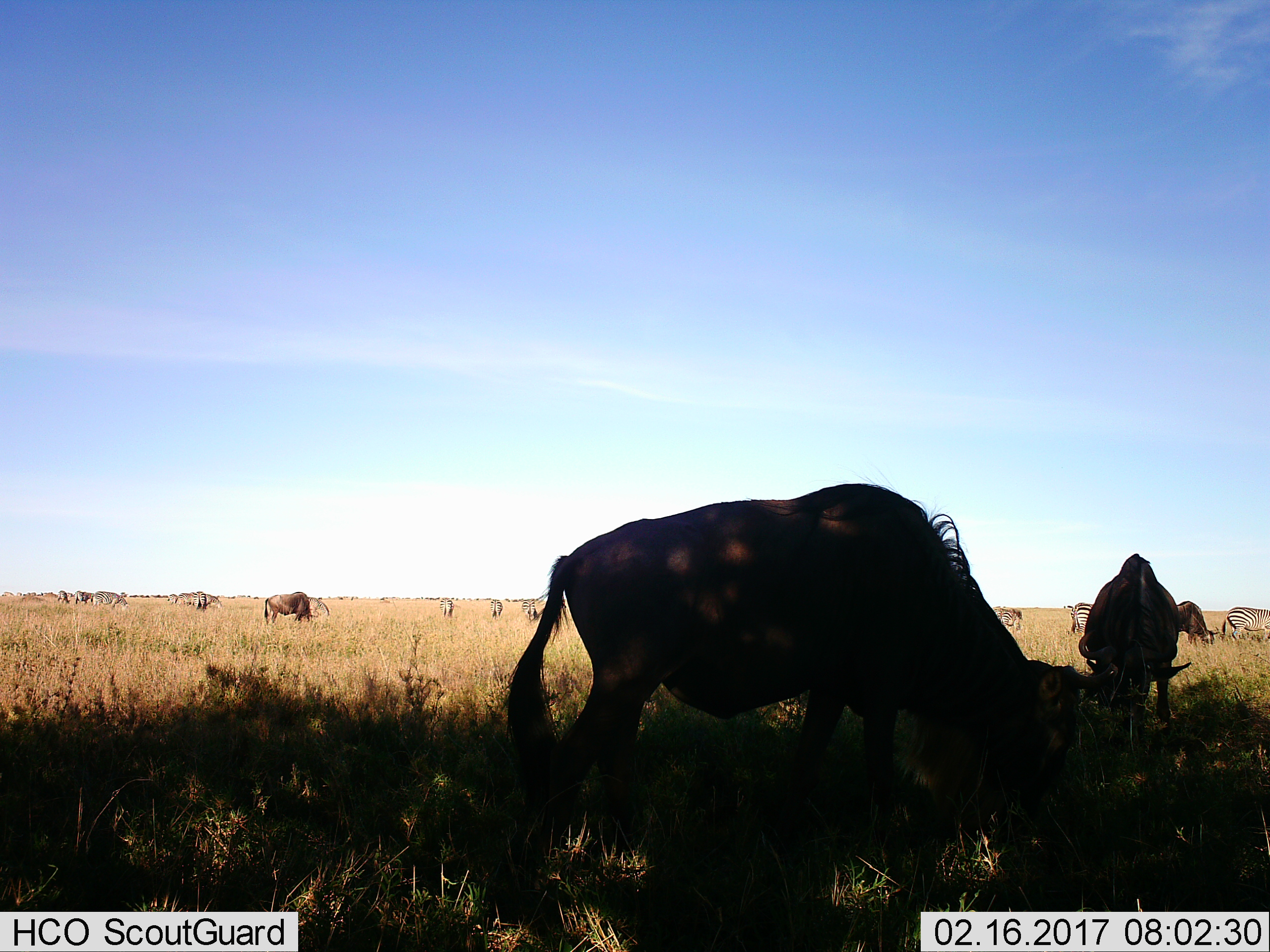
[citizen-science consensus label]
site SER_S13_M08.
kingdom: Animalia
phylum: Chordata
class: Mammalia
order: Artiodactyla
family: Bovidae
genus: Connochaetes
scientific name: Connochaetes taurinus taurinus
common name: blue wildebeest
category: wildebeestblue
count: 4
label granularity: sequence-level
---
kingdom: Animalia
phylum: Chordata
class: Mammalia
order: Perissodactyla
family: Equidae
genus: Equus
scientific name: Equus quagga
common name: plains zebra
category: zebraplains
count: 11-50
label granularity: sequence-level